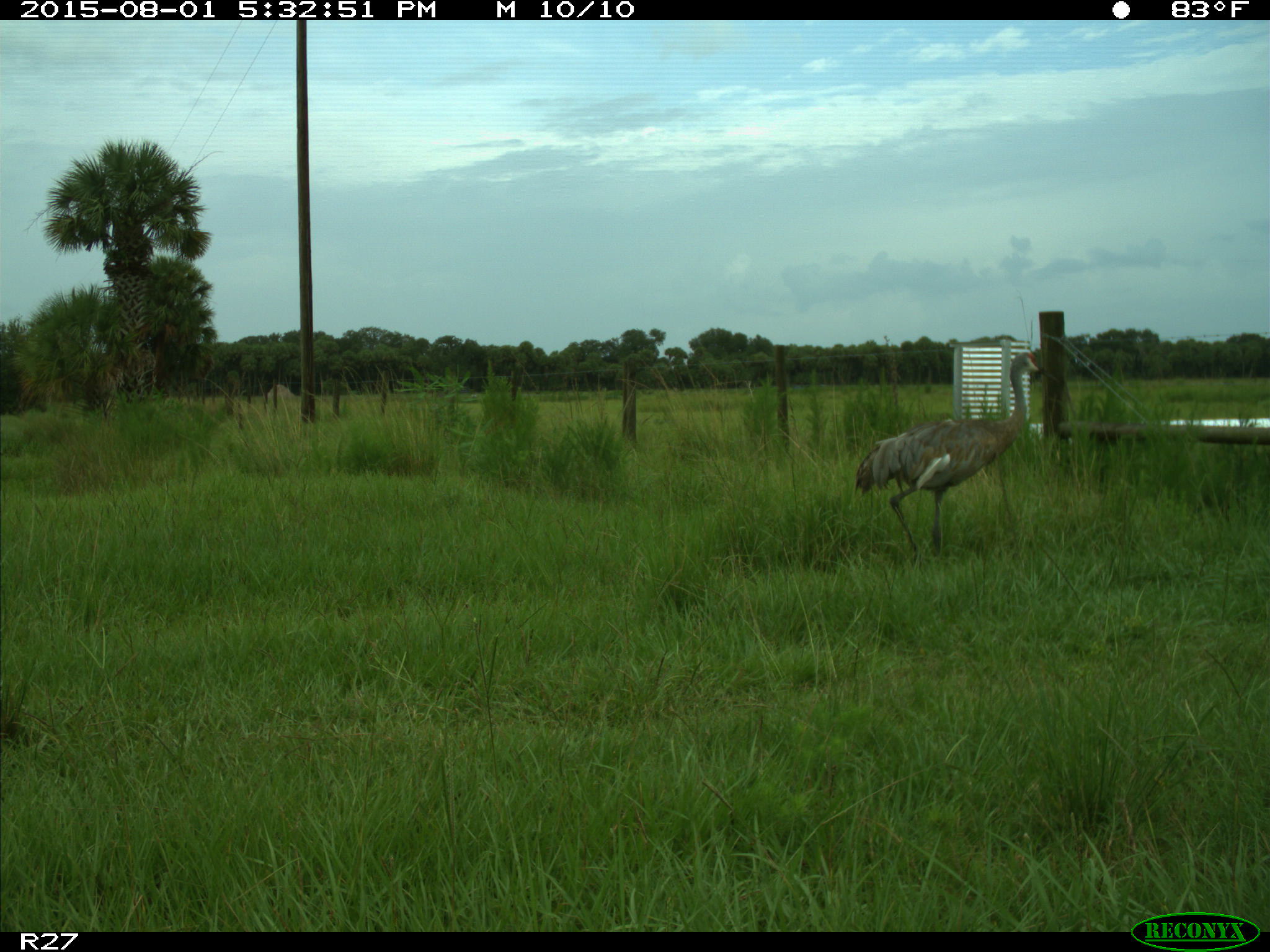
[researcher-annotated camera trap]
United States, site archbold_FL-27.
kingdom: Animalia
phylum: Chordata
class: Aves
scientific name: Aves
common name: birds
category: unidentified bird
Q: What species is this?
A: Unidentified bird (birds) (Aves).